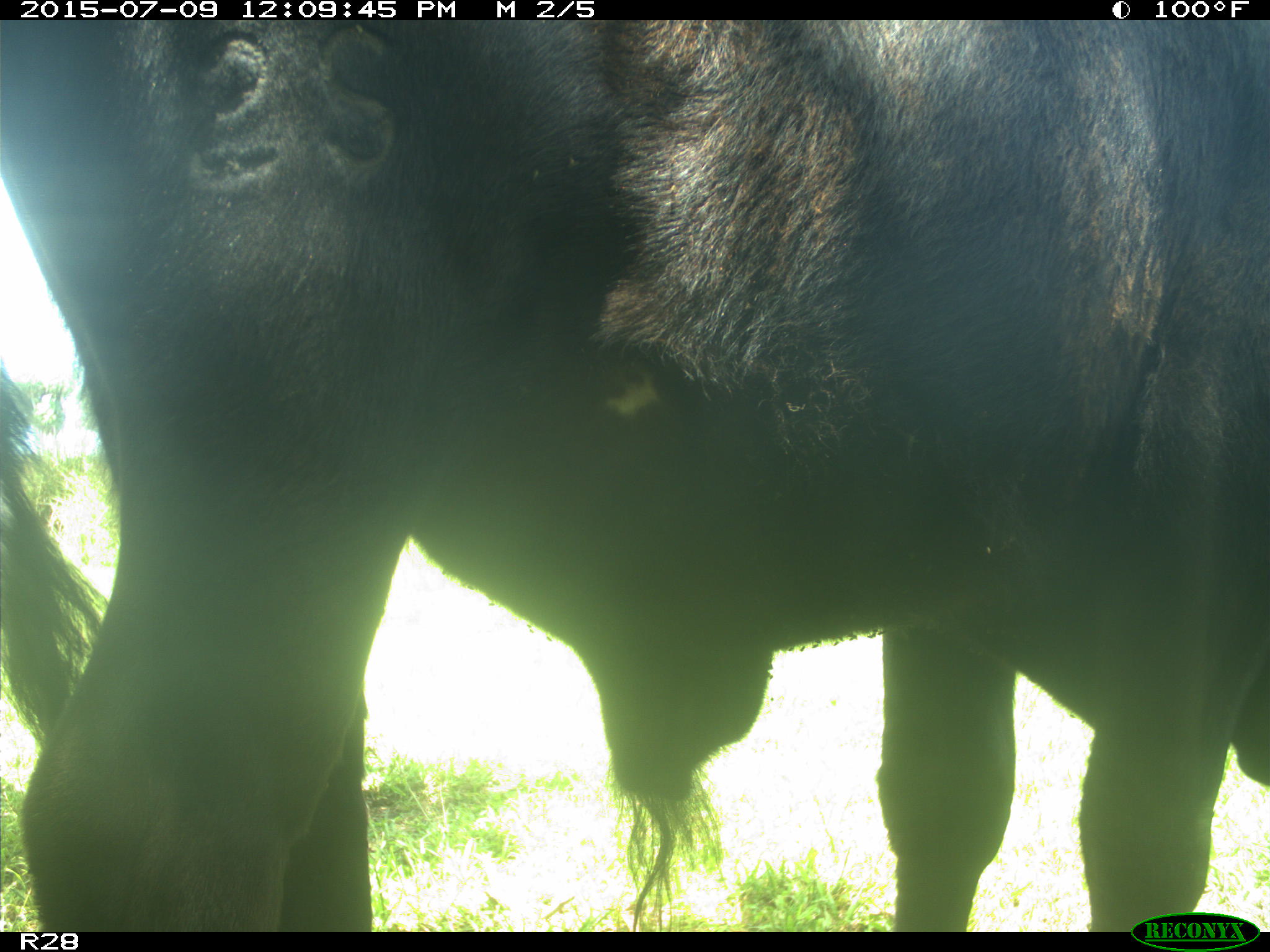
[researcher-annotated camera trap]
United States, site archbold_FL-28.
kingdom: Animalia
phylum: Chordata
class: Mammalia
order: Artiodactyla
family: Bovidae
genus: Bos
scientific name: Bos taurus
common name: domestic cow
Bos taurus (domestic cow).